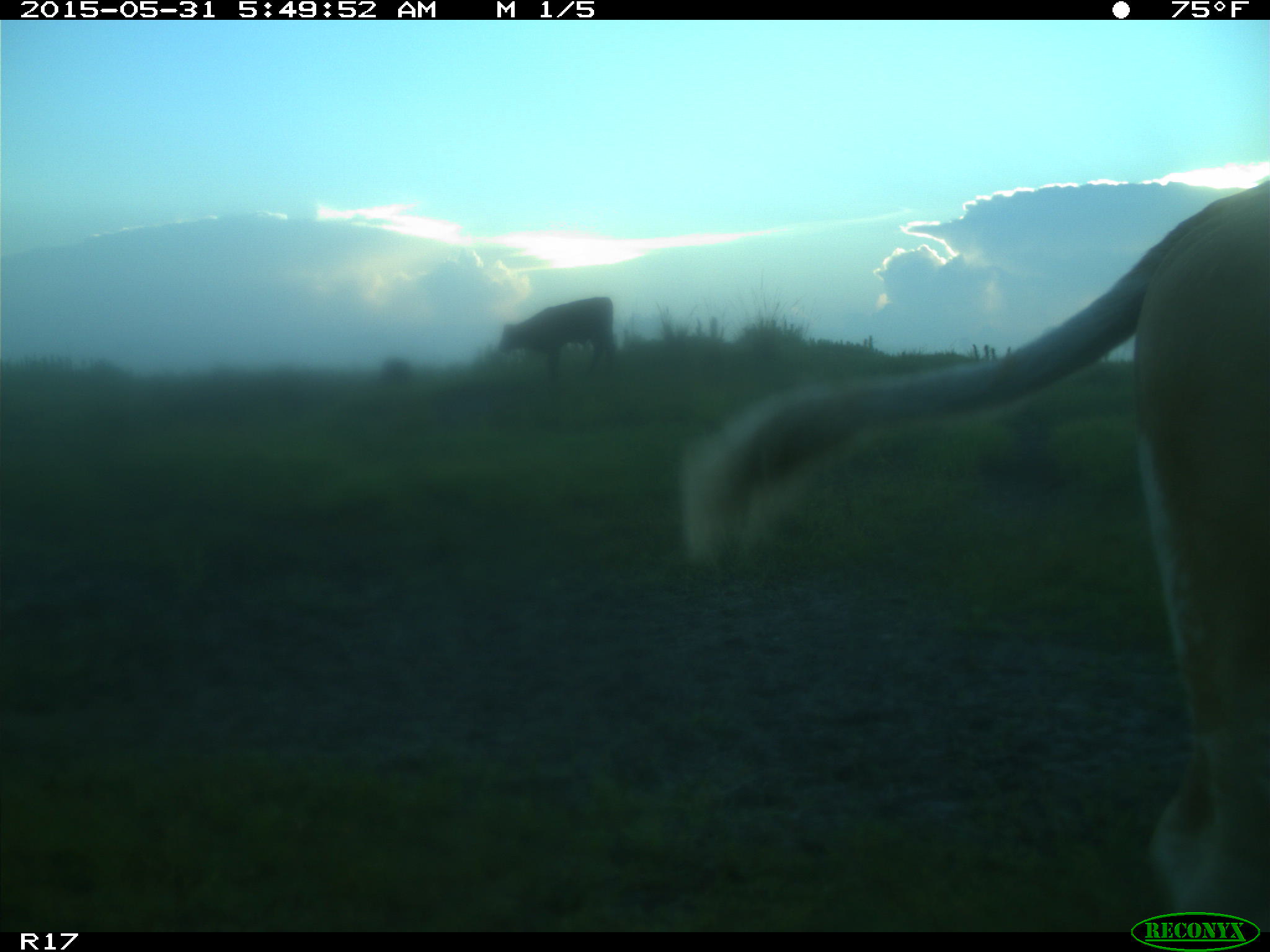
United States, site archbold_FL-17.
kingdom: Animalia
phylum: Chordata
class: Mammalia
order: Artiodactyla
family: Bovidae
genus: Bos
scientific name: Bos taurus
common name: domestic cow